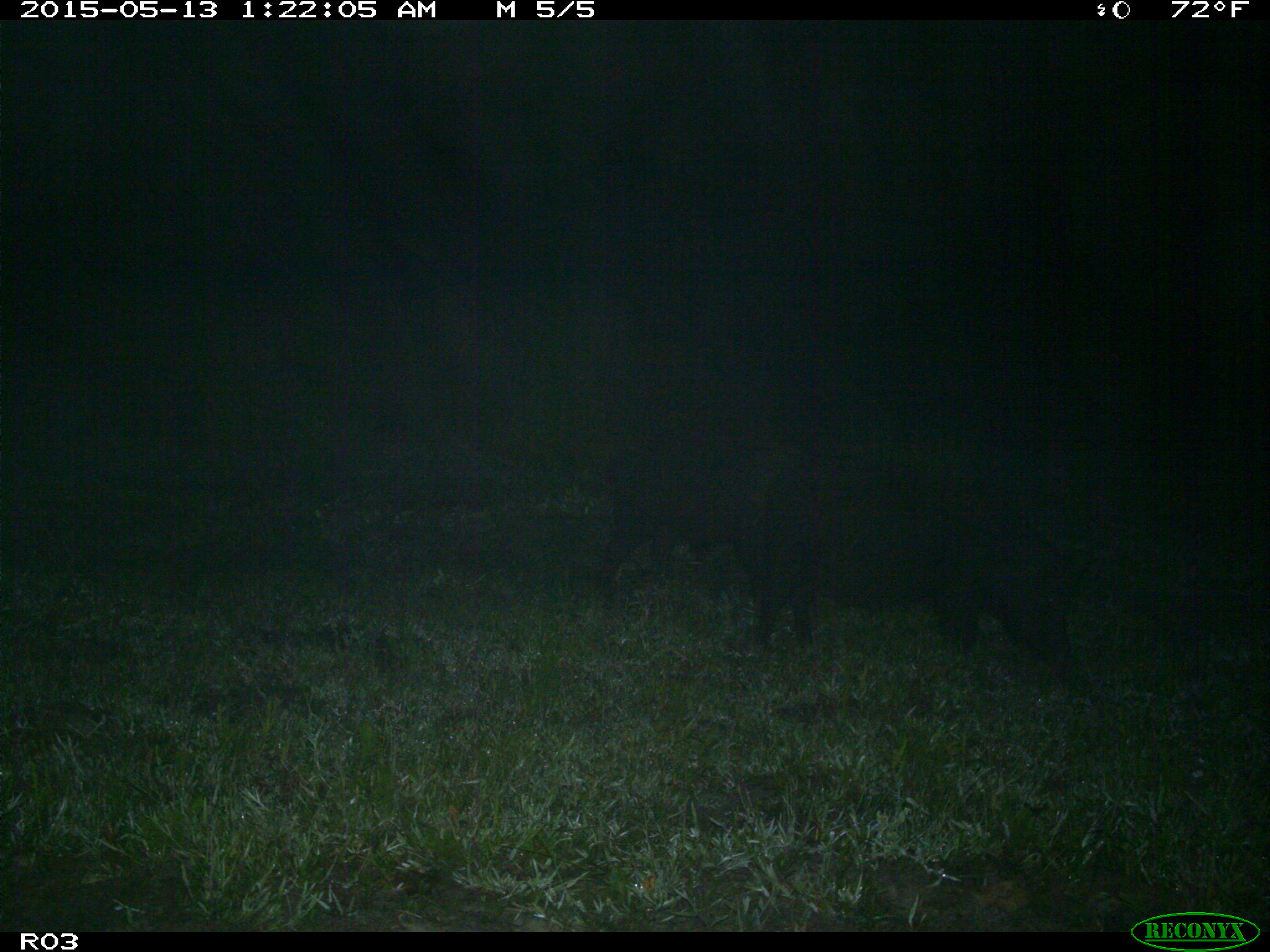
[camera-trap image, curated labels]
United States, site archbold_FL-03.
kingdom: Animalia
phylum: Chordata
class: Mammalia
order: Artiodactyla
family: Suidae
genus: Sus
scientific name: Sus scrofa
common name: wild boar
Sus scrofa (wild boar).